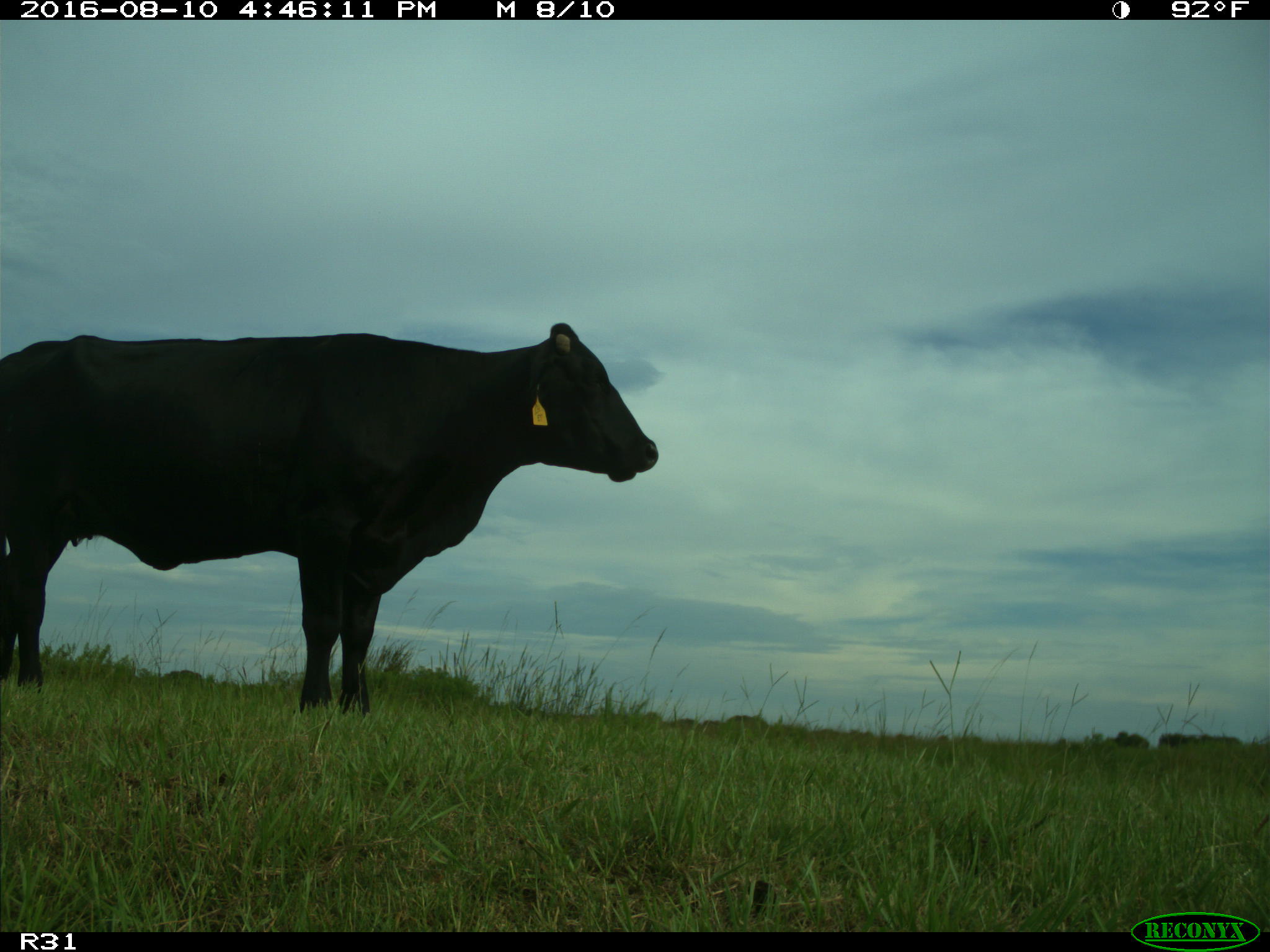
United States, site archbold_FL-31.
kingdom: Animalia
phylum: Chordata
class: Mammalia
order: Artiodactyla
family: Bovidae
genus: Bos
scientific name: Bos taurus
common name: domestic cow